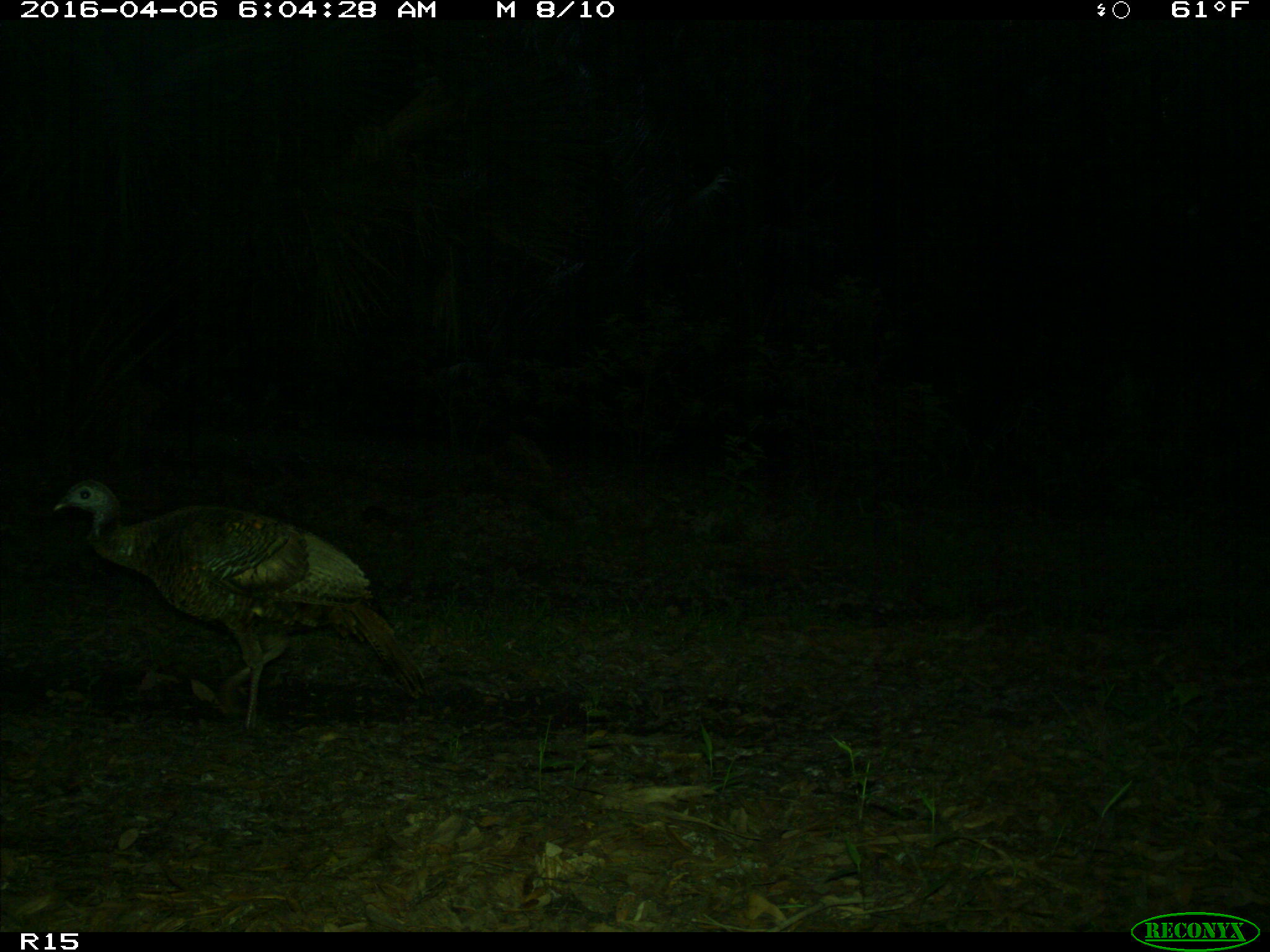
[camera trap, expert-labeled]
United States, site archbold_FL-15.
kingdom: Animalia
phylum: Chordata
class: Aves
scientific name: Aves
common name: birds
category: unidentified bird